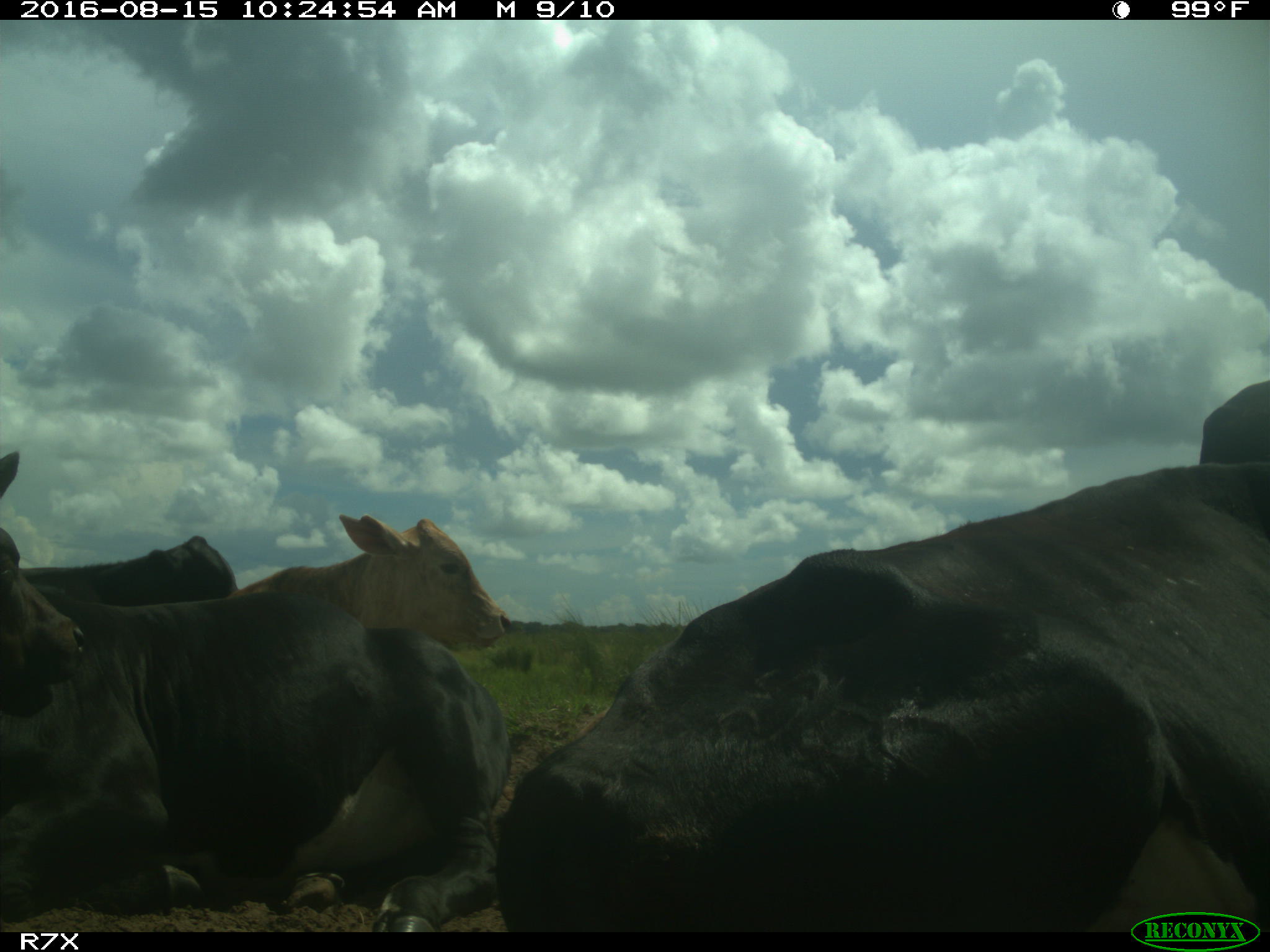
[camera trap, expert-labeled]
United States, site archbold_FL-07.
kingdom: Animalia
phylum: Chordata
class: Mammalia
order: Artiodactyla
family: Bovidae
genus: Bos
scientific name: Bos taurus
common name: domestic cow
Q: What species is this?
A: Bos taurus (domestic cow).